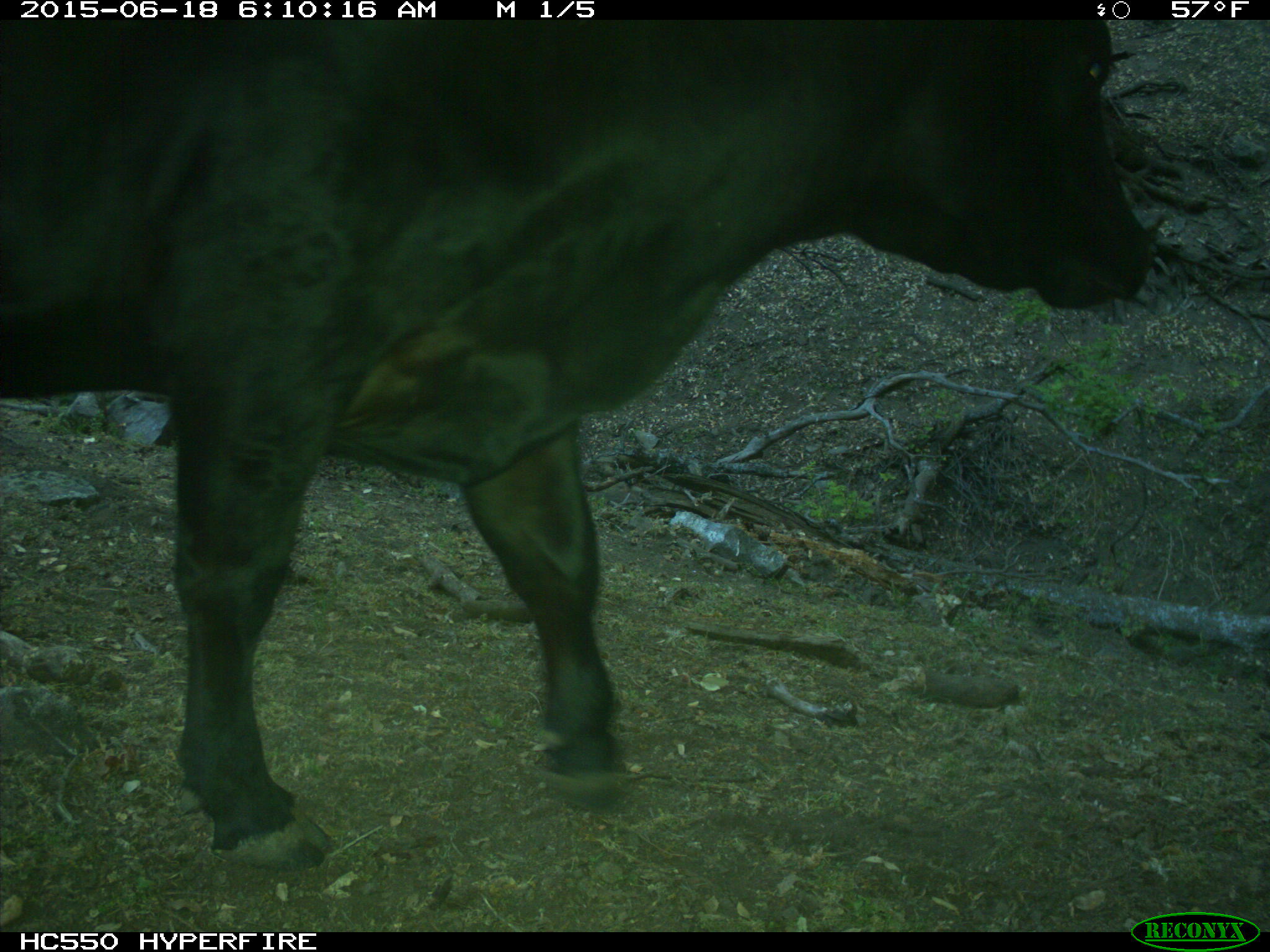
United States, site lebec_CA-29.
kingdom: Animalia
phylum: Chordata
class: Mammalia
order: Artiodactyla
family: Bovidae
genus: Bos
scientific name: Bos taurus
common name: domestic cow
Bos taurus (domestic cow).